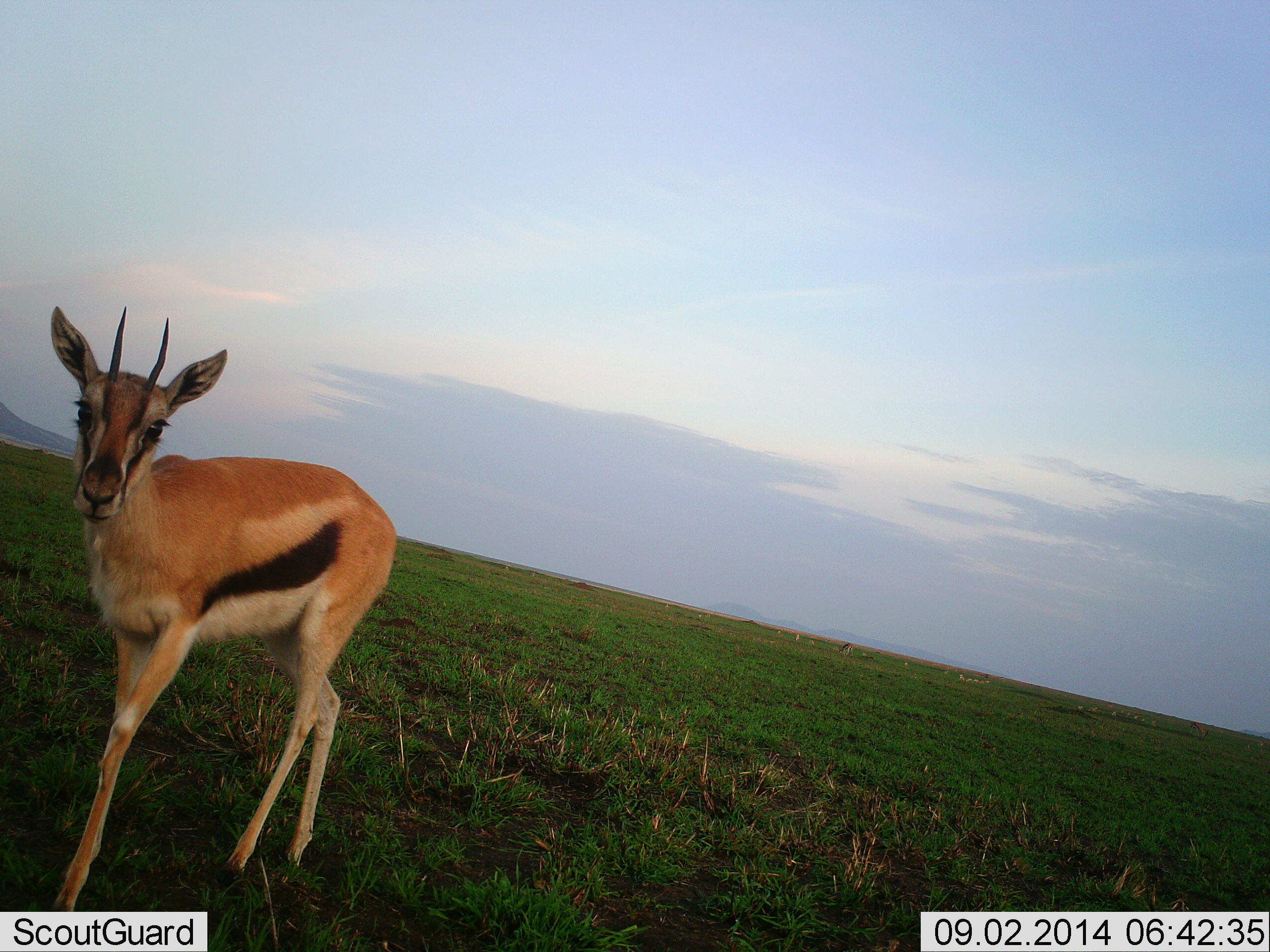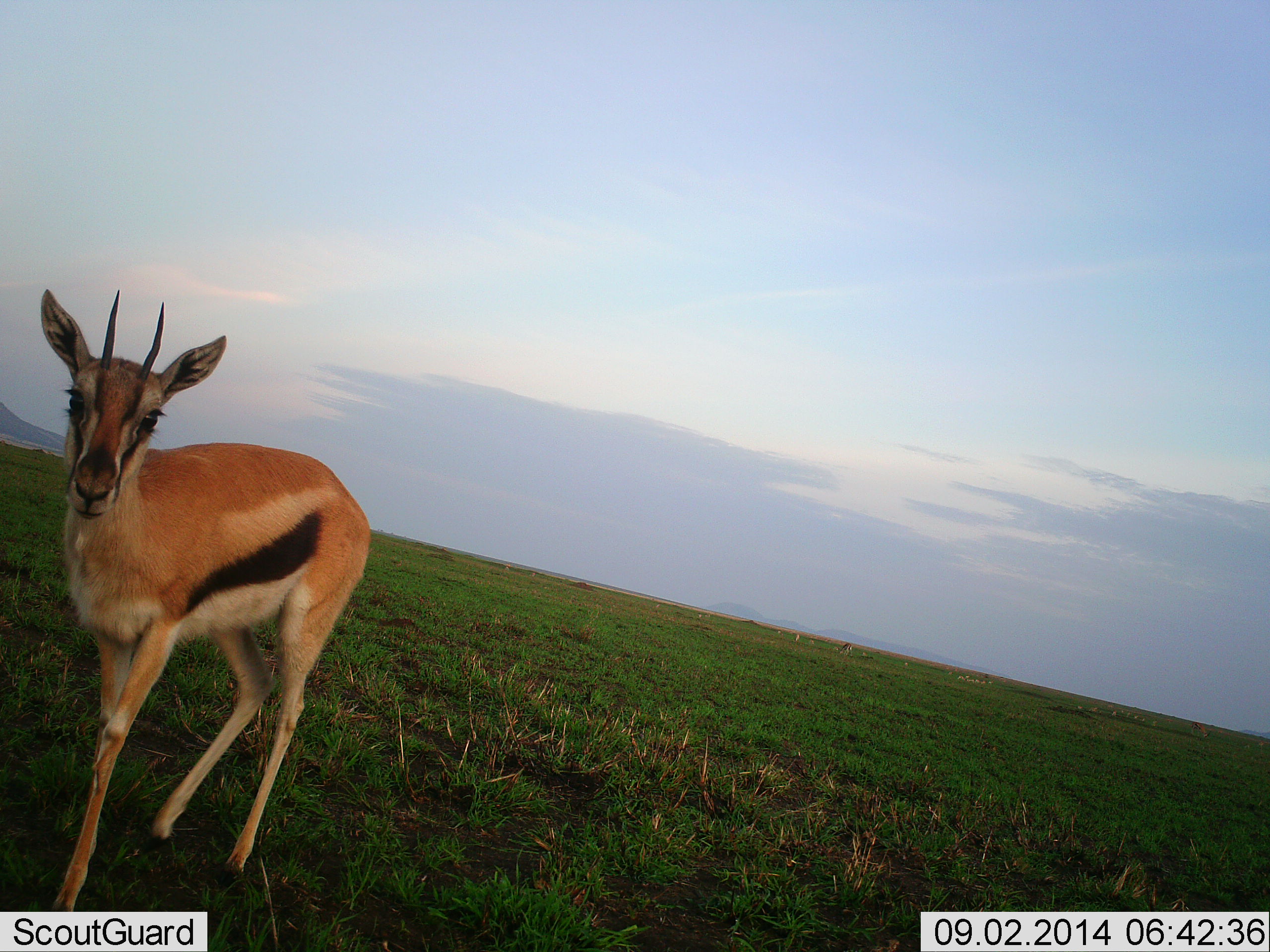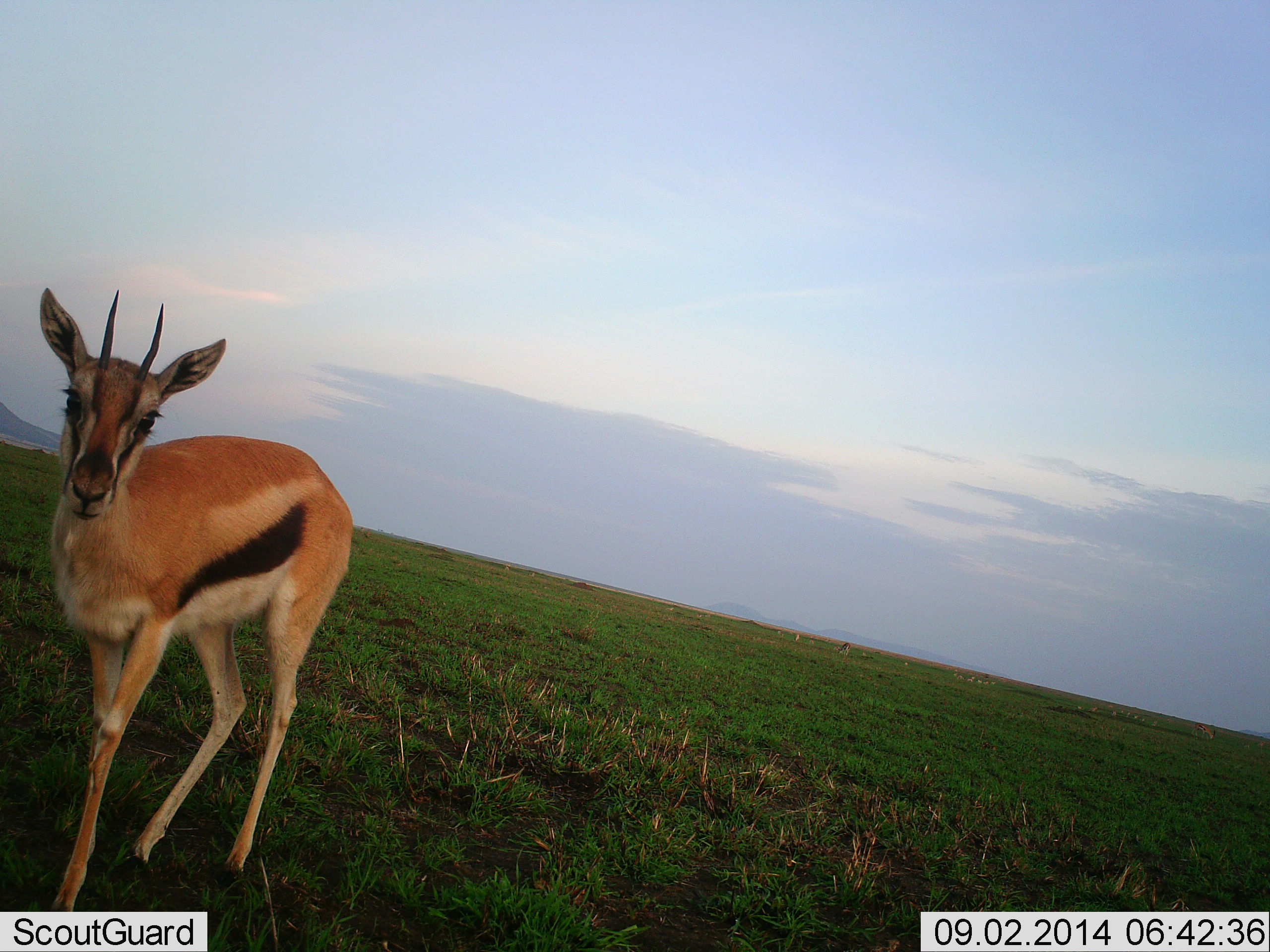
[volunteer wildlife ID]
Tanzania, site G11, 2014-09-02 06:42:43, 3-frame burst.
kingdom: Animalia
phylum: Chordata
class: Mammalia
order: Artiodactyla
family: Bovidae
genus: Eudorcas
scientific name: Eudorcas thomsonii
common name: thomson's gazelle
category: gazellethomsons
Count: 1.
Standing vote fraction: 20%.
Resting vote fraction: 0%.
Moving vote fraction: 80%.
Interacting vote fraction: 10%.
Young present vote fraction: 0%.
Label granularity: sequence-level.